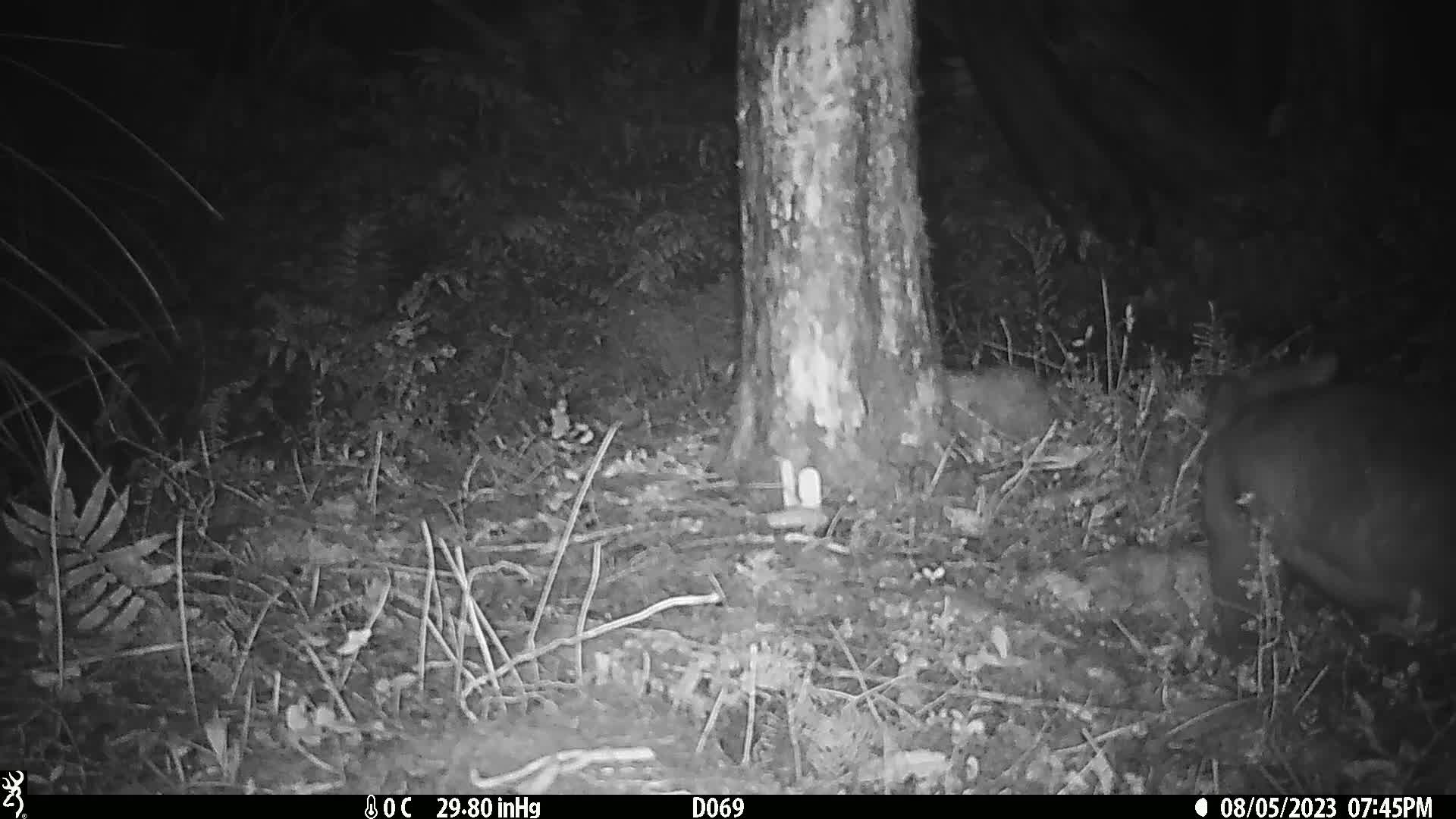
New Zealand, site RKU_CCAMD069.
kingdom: Animalia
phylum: Chordata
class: Mammalia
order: Diprotodontia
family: Phalangeridae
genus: Trichosurus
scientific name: Trichosurus vulpecula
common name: common brushtail possum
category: possum